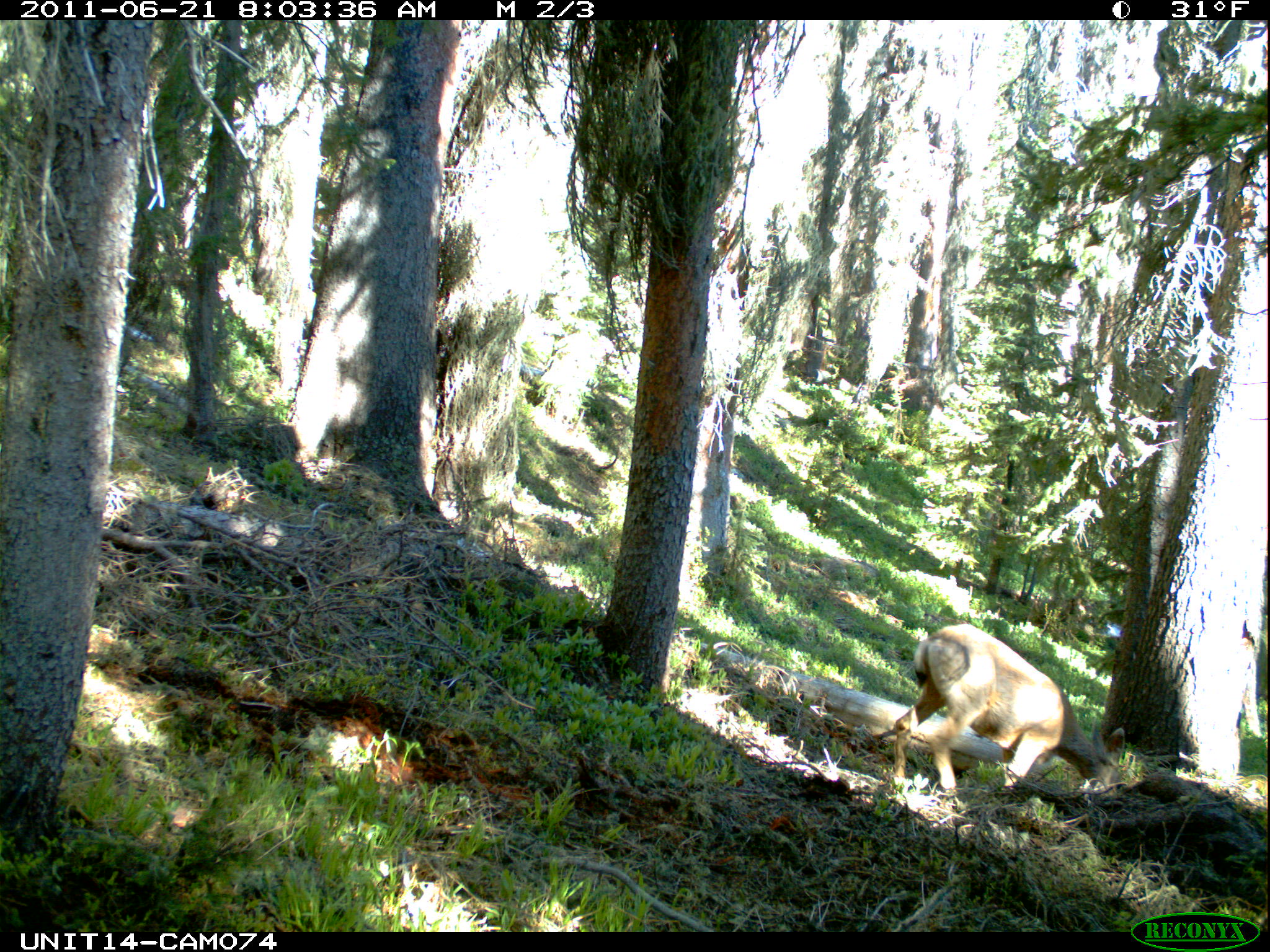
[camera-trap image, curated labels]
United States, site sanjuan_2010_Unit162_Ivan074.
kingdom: Animalia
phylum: Chordata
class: Mammalia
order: Artiodactyla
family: Cervidae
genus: Odocoileus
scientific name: Odocoileus hemionus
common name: mule deer